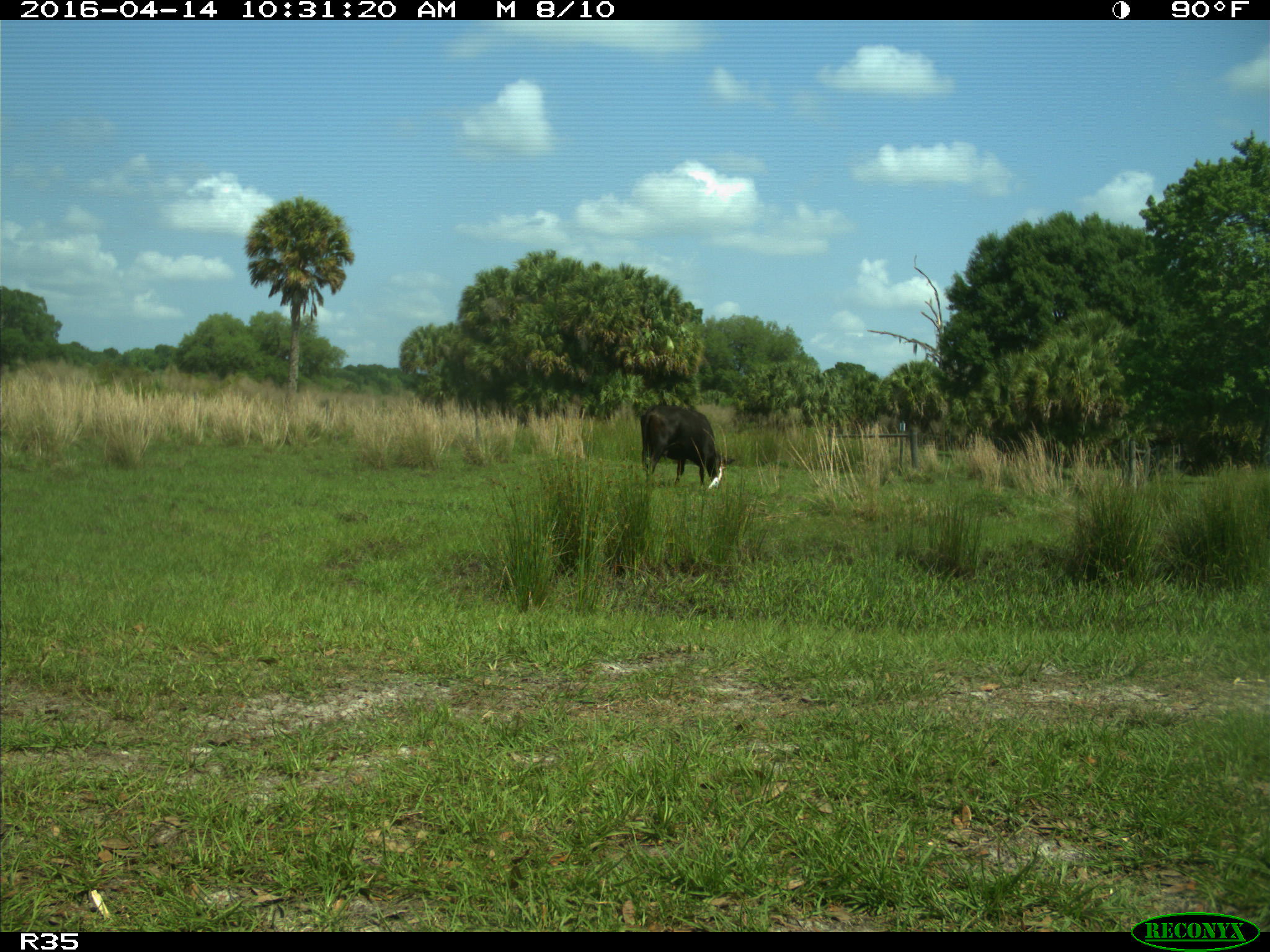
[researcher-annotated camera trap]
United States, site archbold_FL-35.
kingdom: Animalia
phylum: Chordata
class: Mammalia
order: Artiodactyla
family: Bovidae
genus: Bos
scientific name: Bos taurus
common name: domestic cow